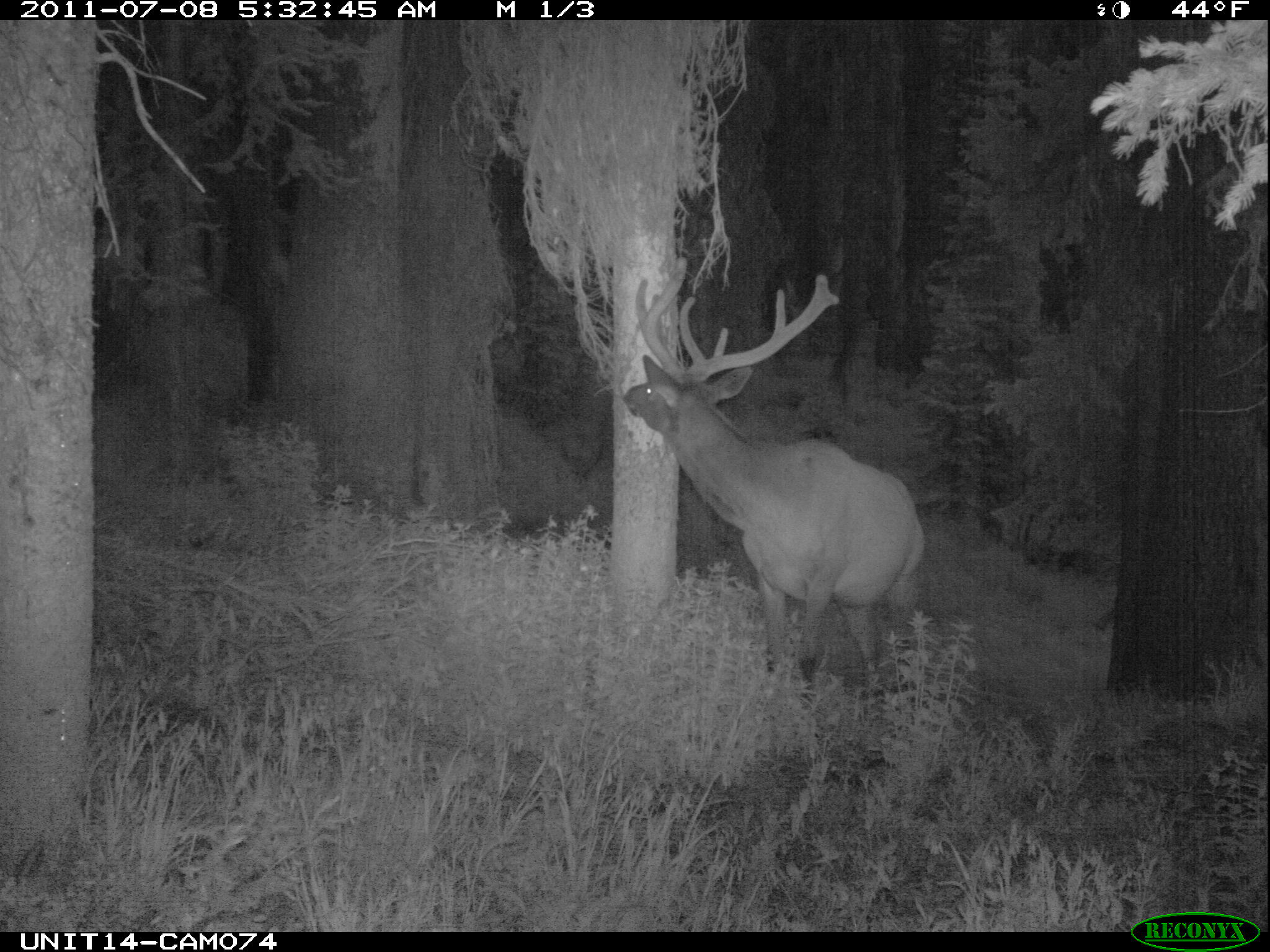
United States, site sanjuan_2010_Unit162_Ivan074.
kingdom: Animalia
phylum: Chordata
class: Mammalia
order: Artiodactyla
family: Cervidae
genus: Cervus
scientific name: Cervus elaphus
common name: red deer